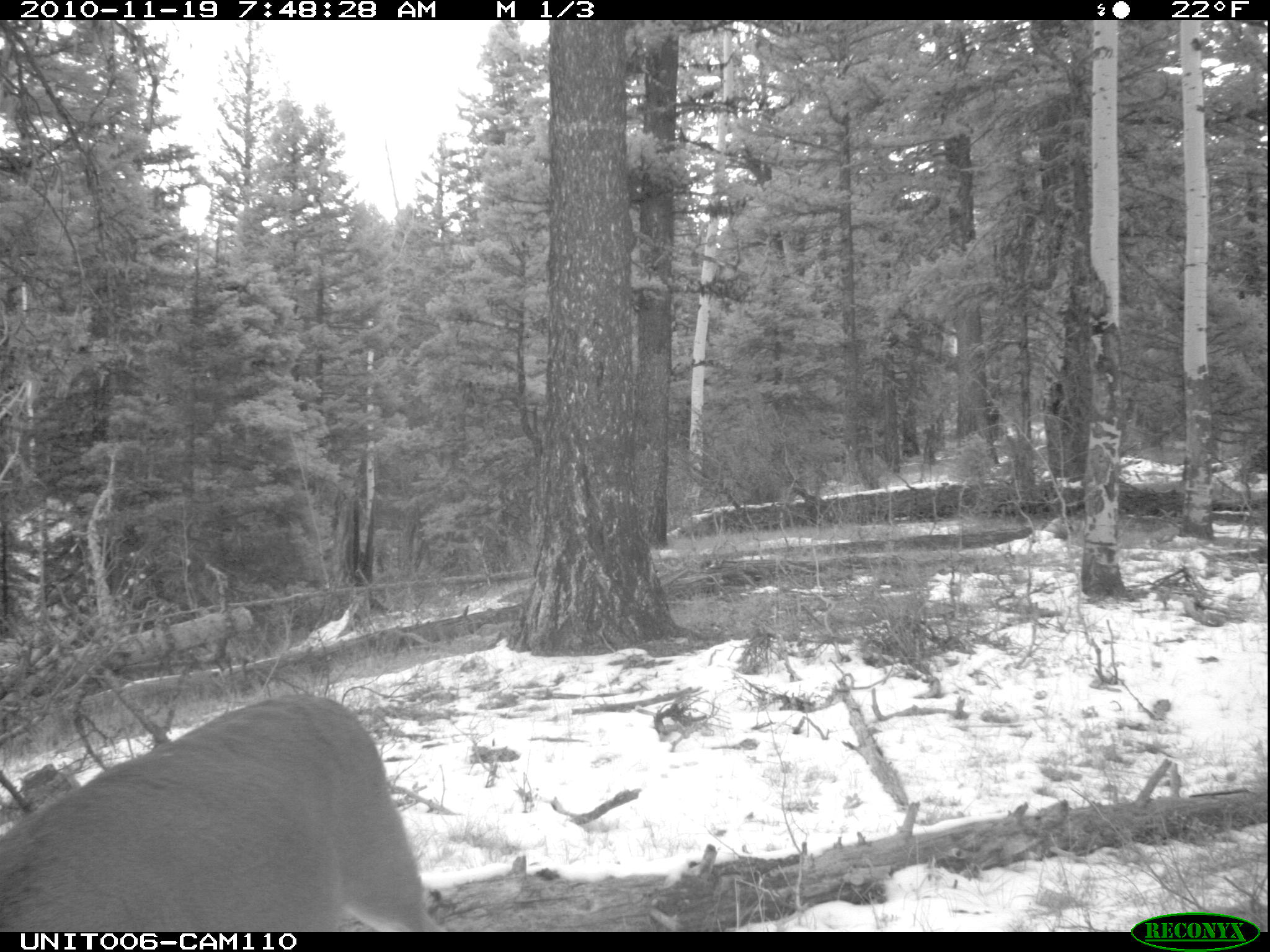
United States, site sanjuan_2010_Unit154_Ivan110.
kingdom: Animalia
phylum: Chordata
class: Mammalia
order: Artiodactyla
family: Cervidae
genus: Odocoileus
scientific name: Odocoileus hemionus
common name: mule deer